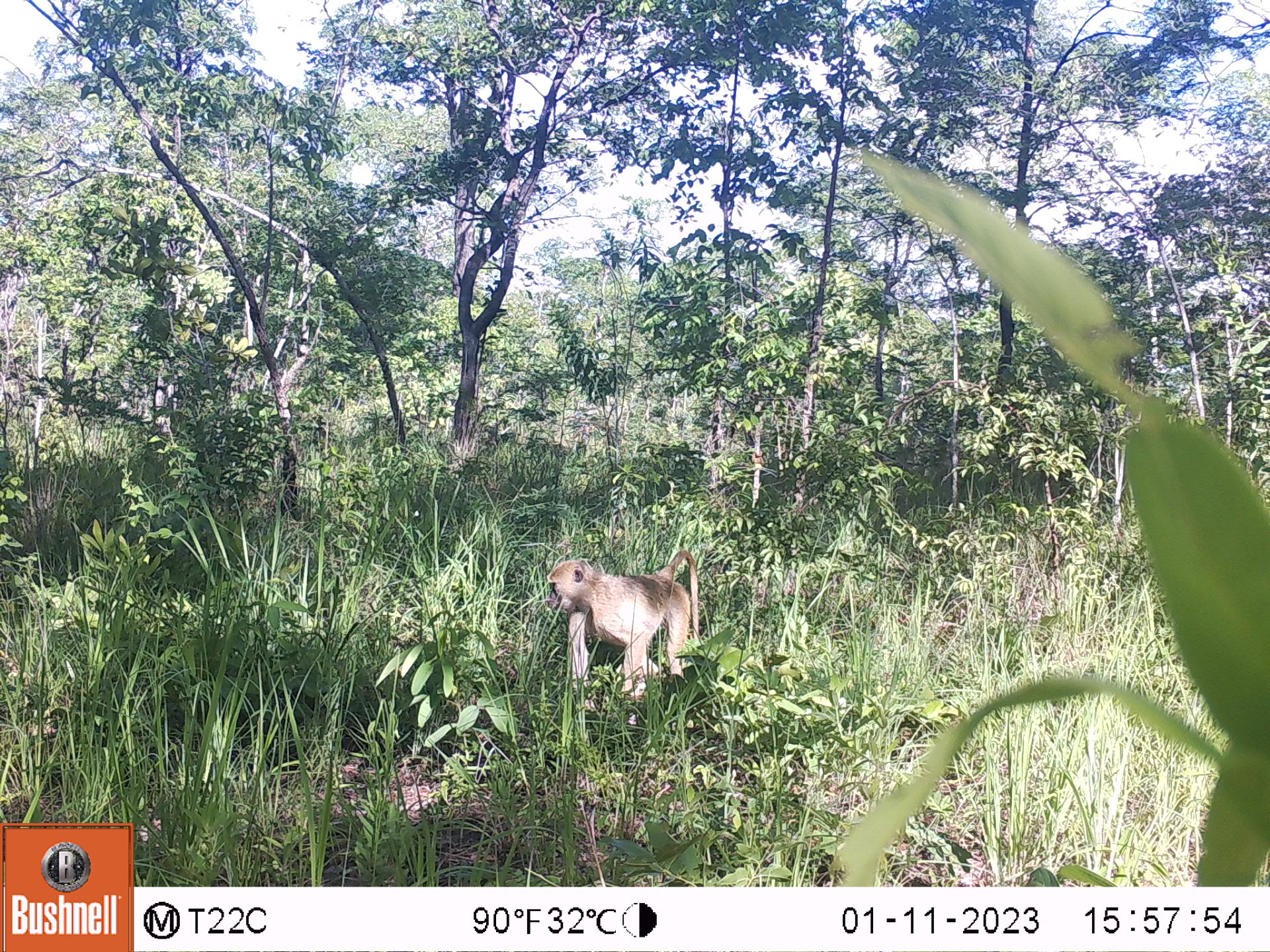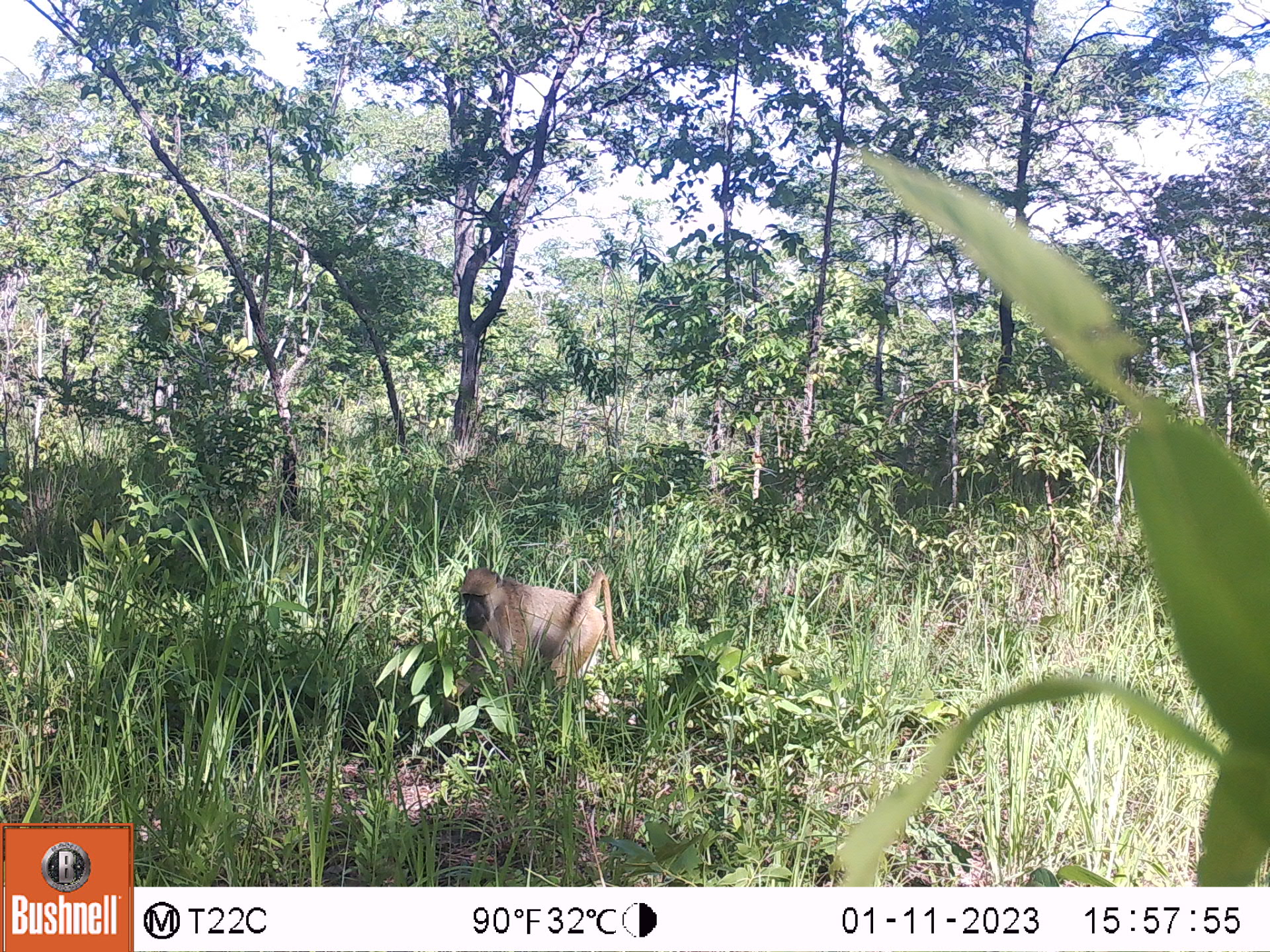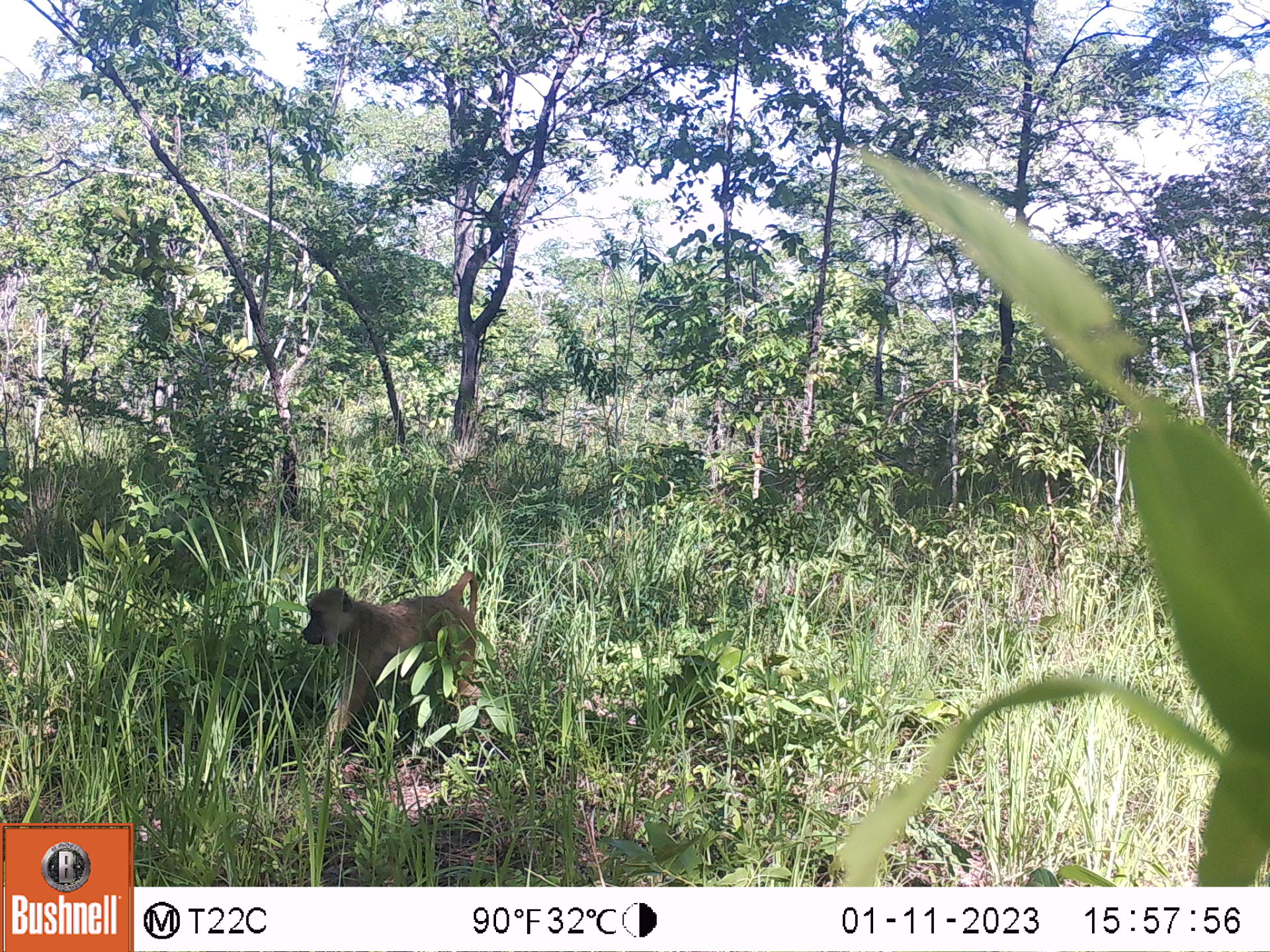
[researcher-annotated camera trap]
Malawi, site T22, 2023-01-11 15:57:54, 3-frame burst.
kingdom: Animalia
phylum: Chordata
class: Mammalia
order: Primates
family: Cercopithecidae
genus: Papio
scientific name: Papio cynocephalus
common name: yellow baboon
Yellow baboon (Papio cynocephalus), count 1.